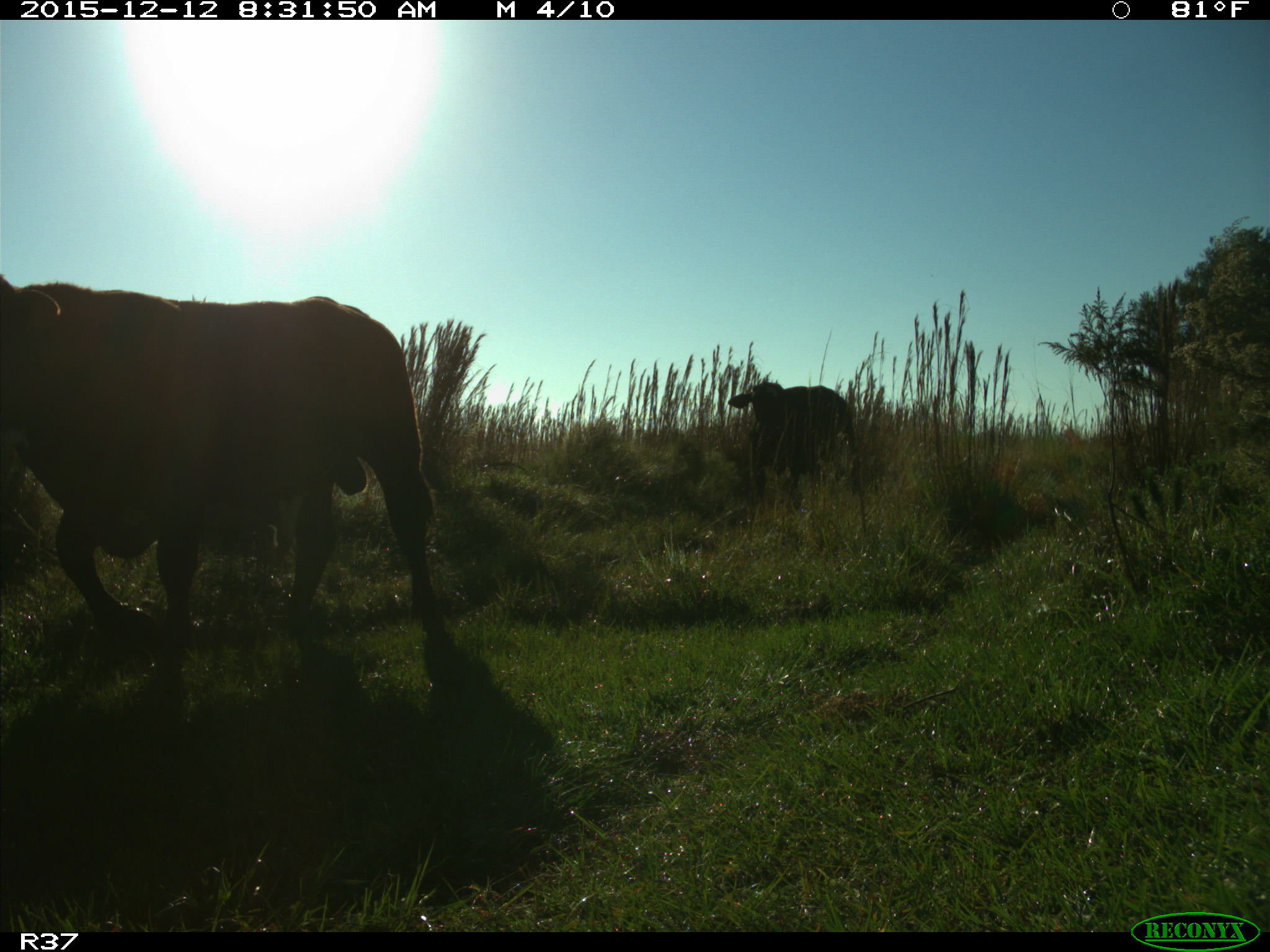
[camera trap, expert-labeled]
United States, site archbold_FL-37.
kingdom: Animalia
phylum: Chordata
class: Mammalia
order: Artiodactyla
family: Bovidae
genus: Bos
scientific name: Bos taurus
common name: domestic cow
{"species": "Bos taurus (domestic cow)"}